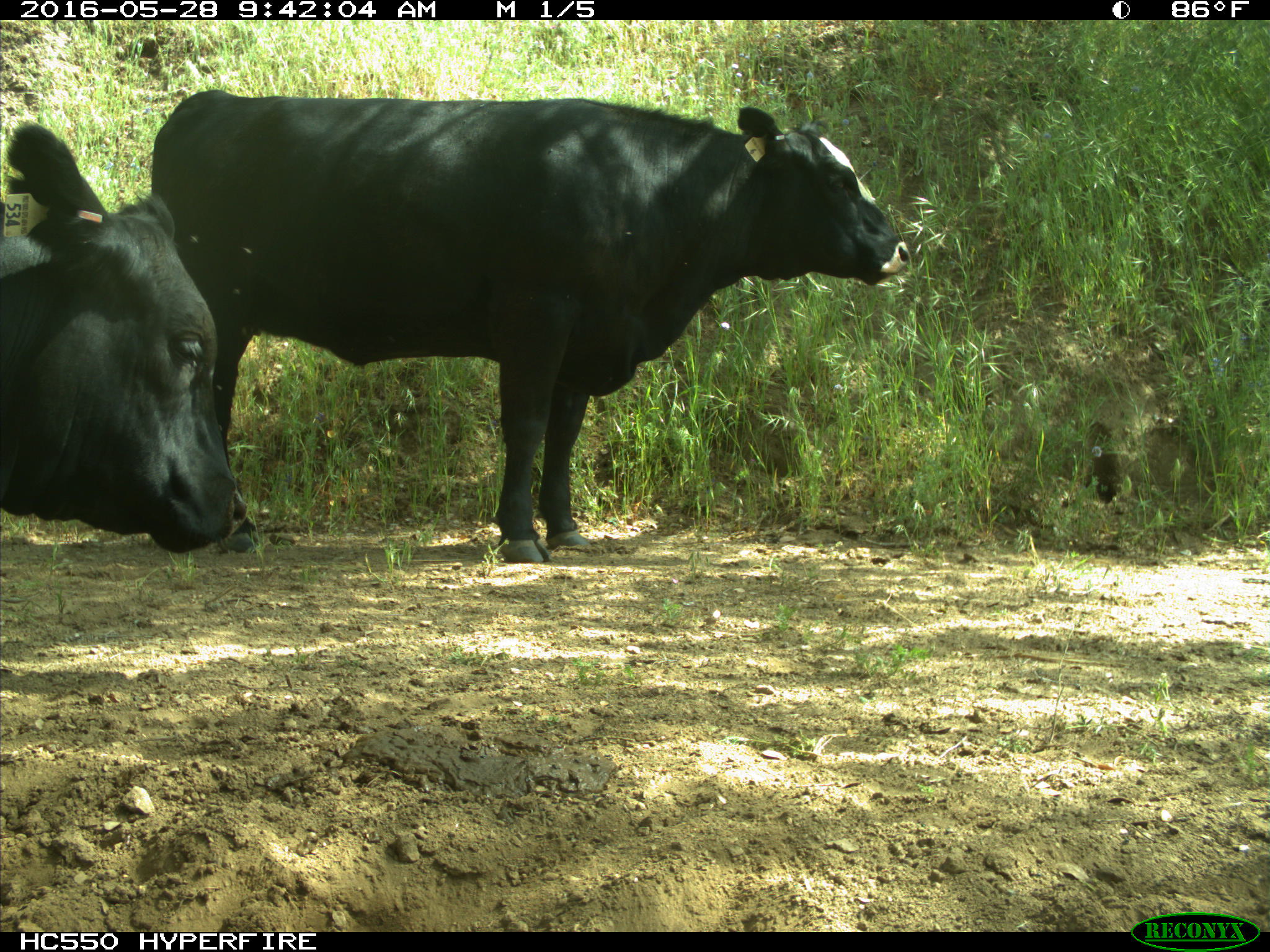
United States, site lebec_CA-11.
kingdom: Animalia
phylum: Chordata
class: Mammalia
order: Artiodactyla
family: Bovidae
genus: Bos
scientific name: Bos taurus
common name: domestic cow